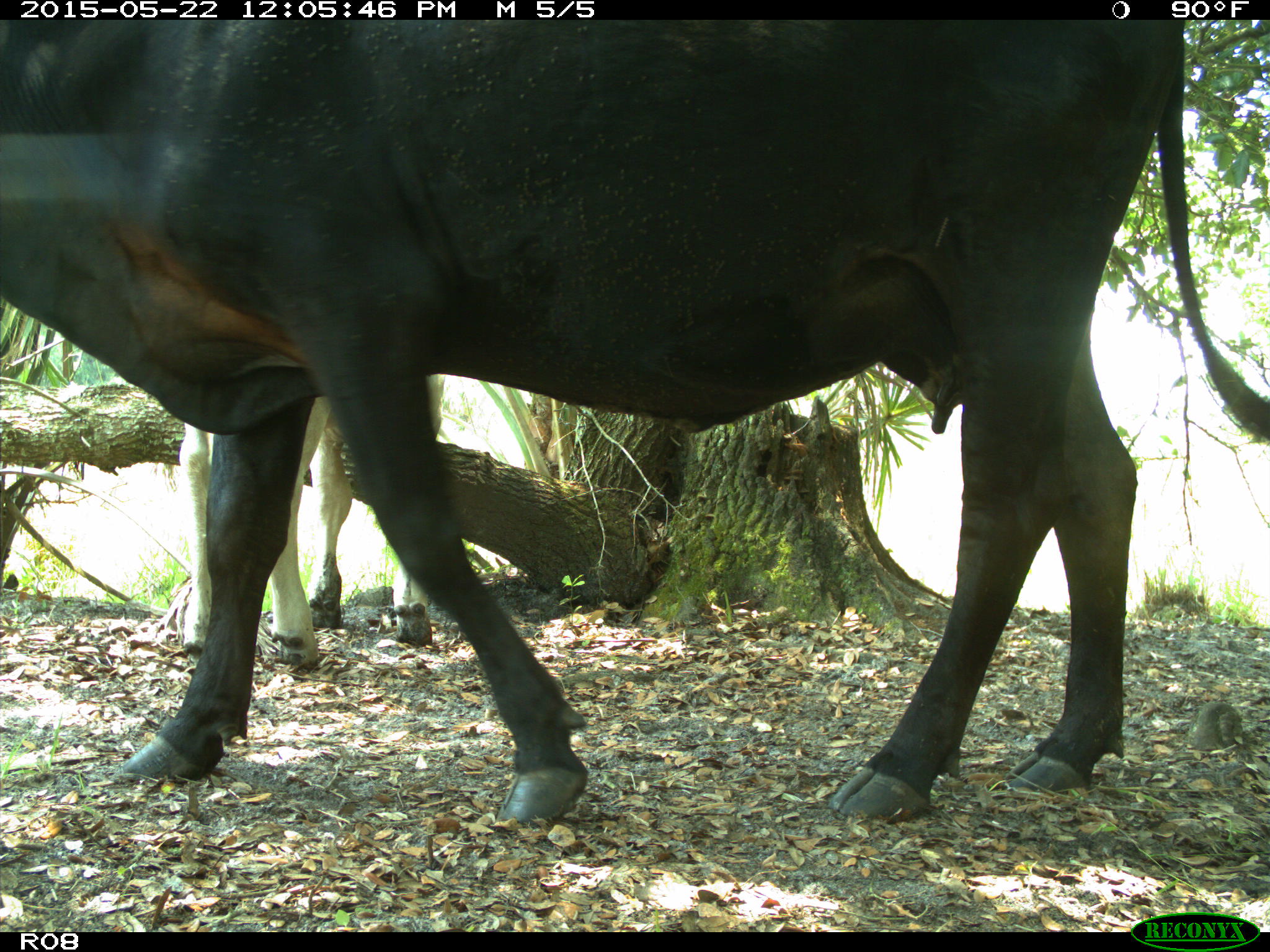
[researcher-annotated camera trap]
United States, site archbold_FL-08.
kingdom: Animalia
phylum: Chordata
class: Mammalia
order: Artiodactyla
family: Bovidae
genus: Bos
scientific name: Bos taurus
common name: domestic cow